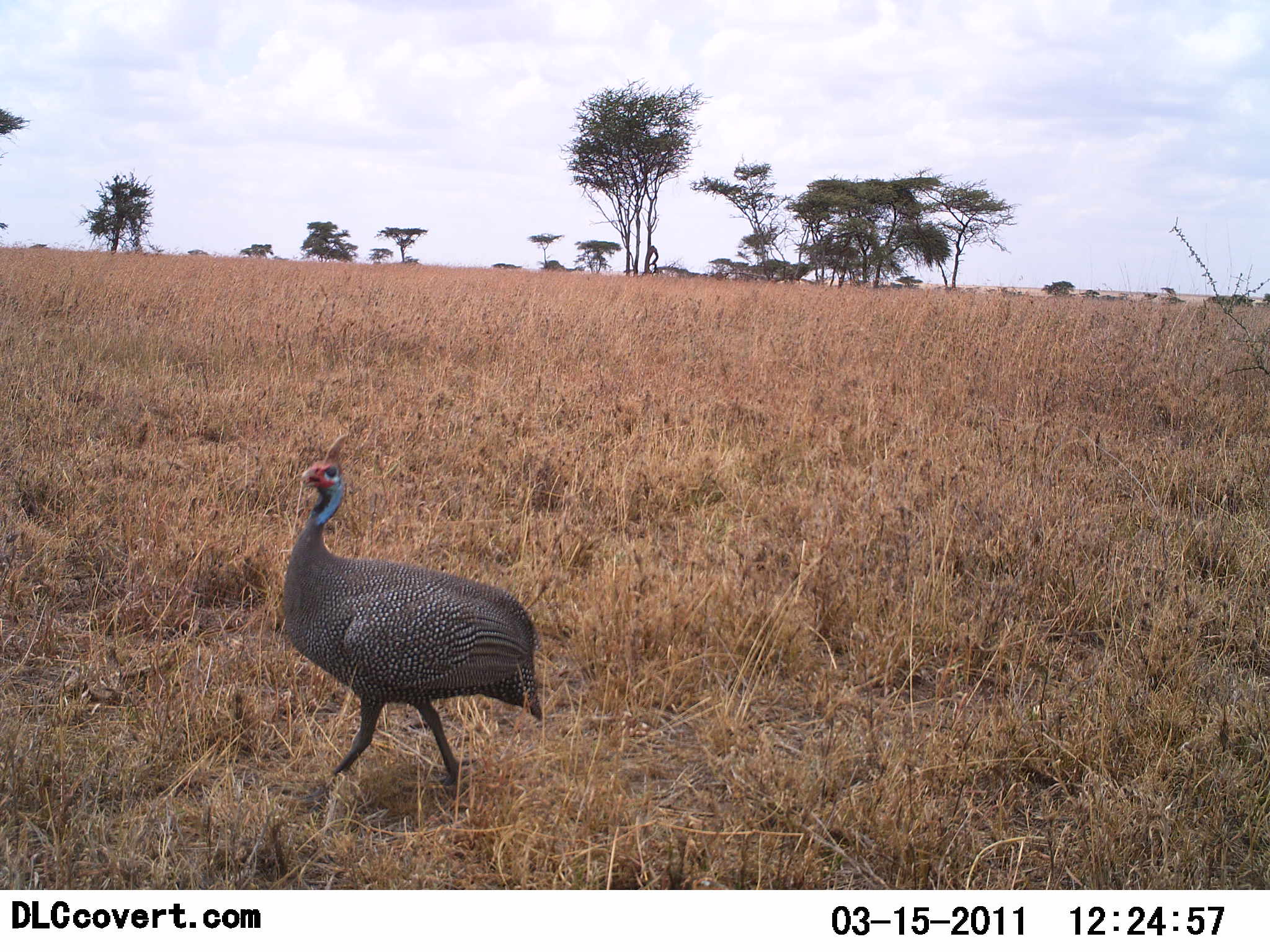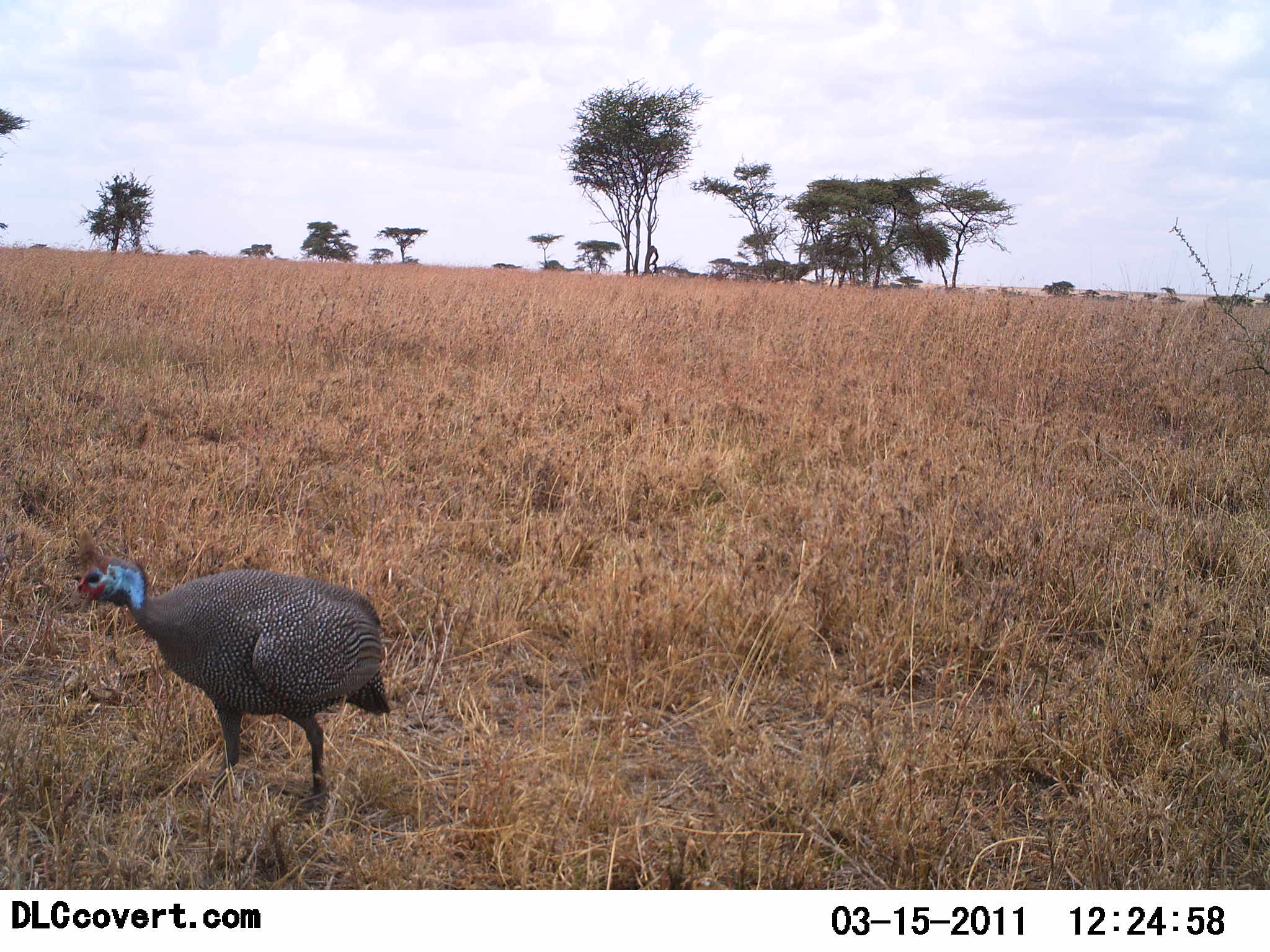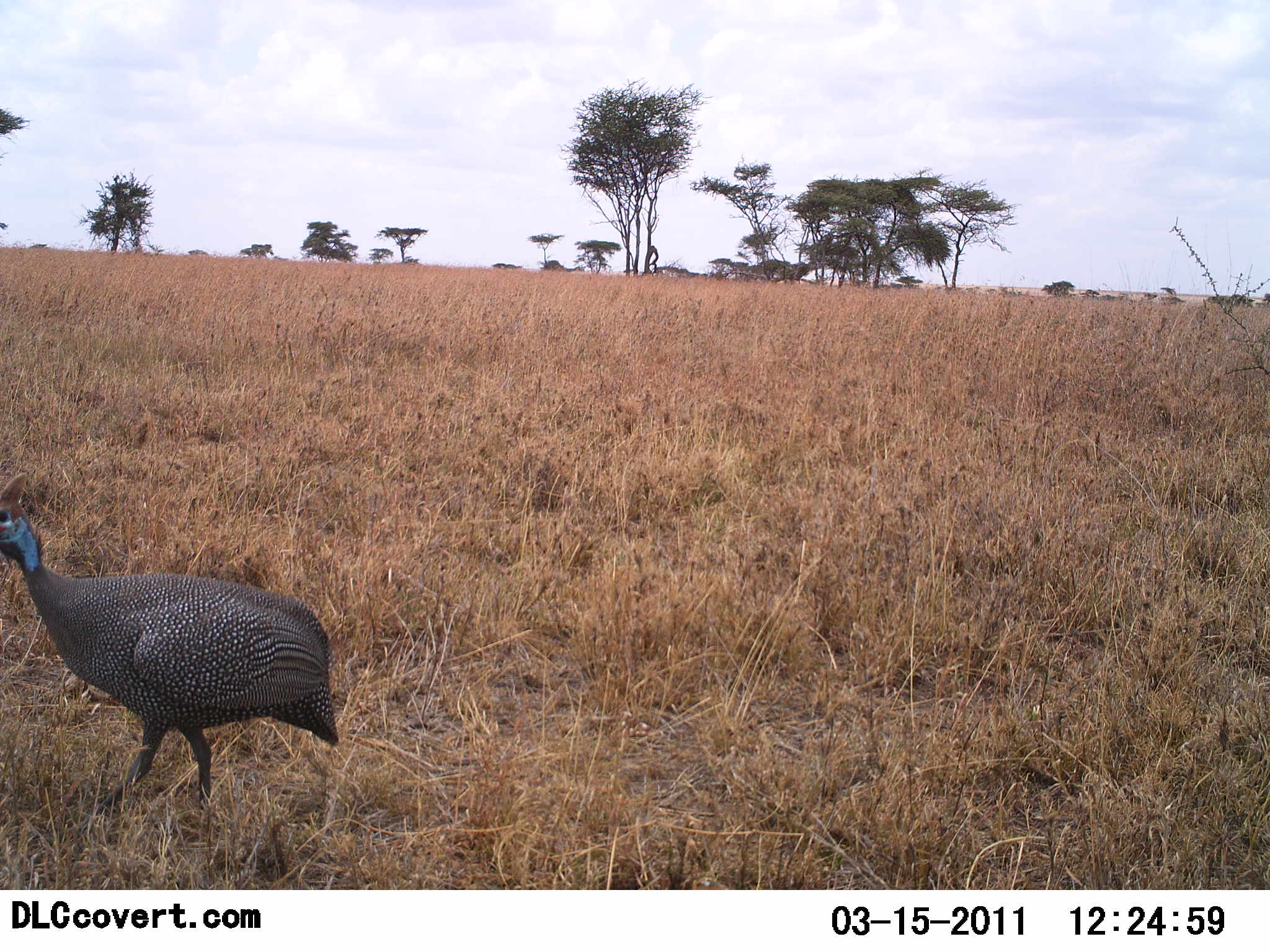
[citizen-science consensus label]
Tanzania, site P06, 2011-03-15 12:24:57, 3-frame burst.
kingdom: Animalia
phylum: Chordata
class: Aves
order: Galliformes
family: Numididae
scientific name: Numididae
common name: guinea fowl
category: guineafowl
Guineafowl (guinea fowl) (Numididae), count 1. Behavior (volunteer vote fractions): standing 0%, resting 0%, moving 100%, interacting 0%. Young present (vote fraction): 0%. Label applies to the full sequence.